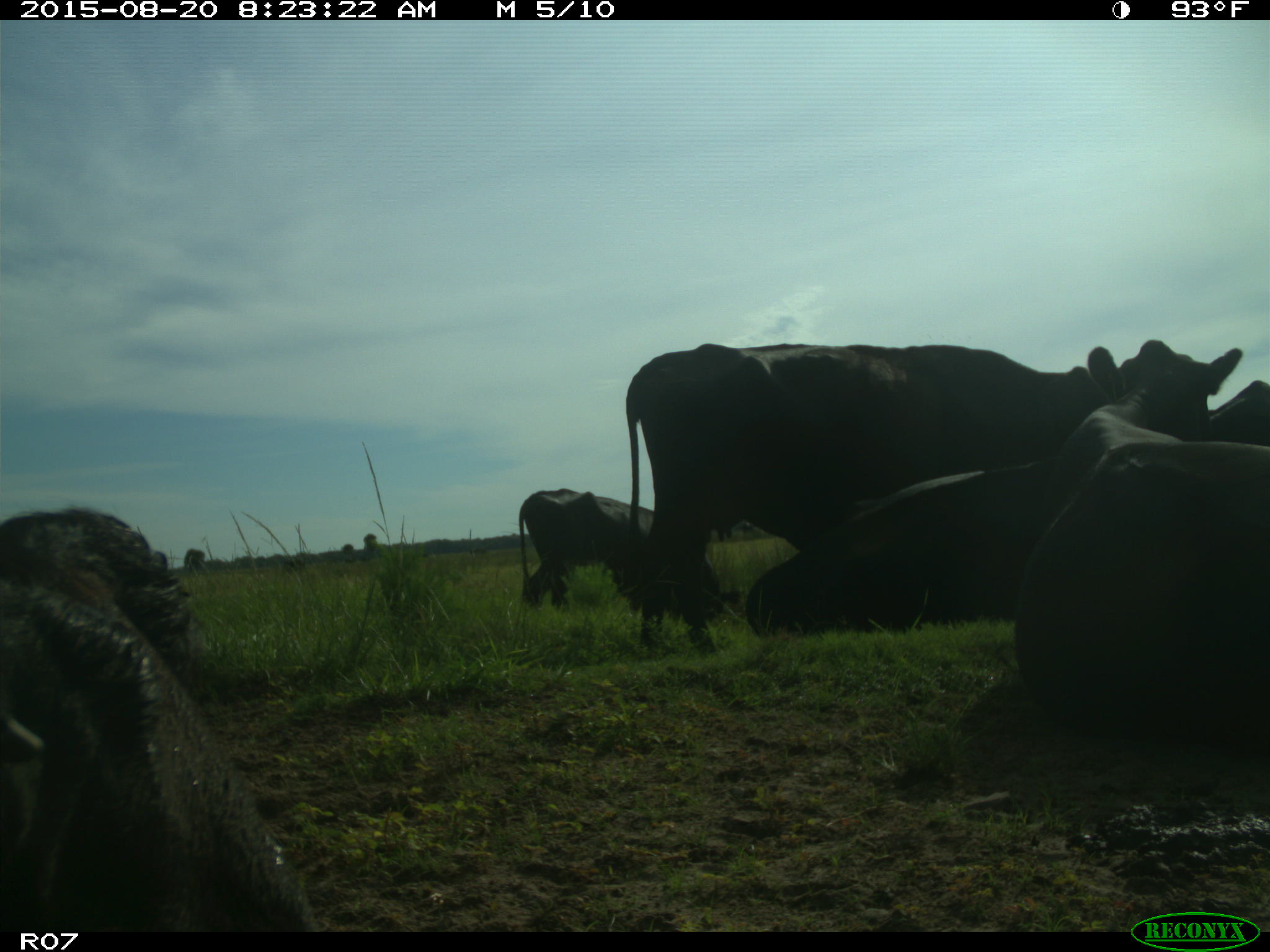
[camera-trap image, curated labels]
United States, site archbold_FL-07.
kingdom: Animalia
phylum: Chordata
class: Mammalia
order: Artiodactyla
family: Bovidae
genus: Bos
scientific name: Bos taurus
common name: domestic cow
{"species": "Bos taurus (domestic cow)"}